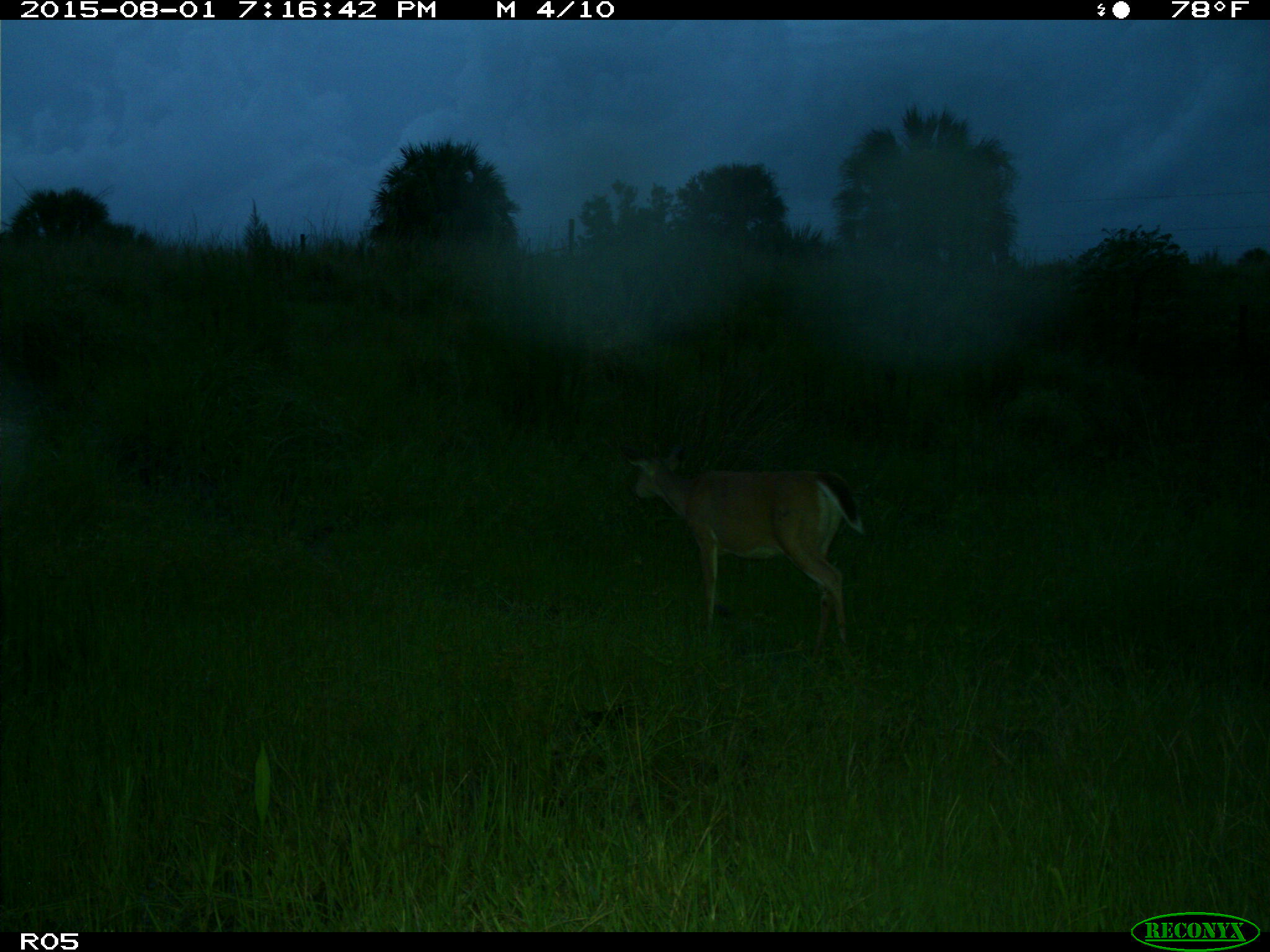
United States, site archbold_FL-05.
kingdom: Animalia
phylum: Chordata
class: Mammalia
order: Artiodactyla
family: Cervidae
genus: Odocoileus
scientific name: Odocoileus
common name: deer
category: unidentified deer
Unidentified deer (deer) (Odocoileus).